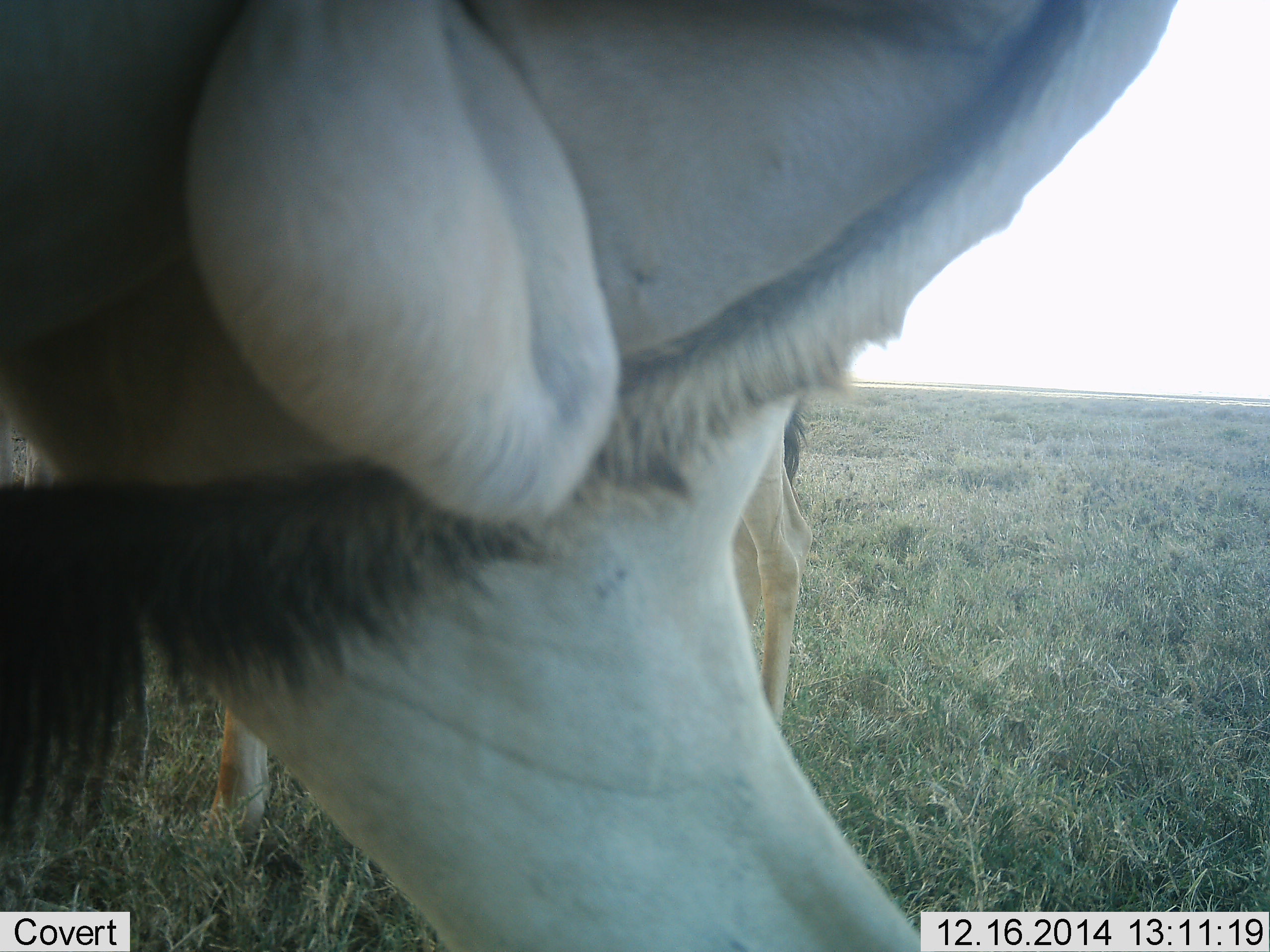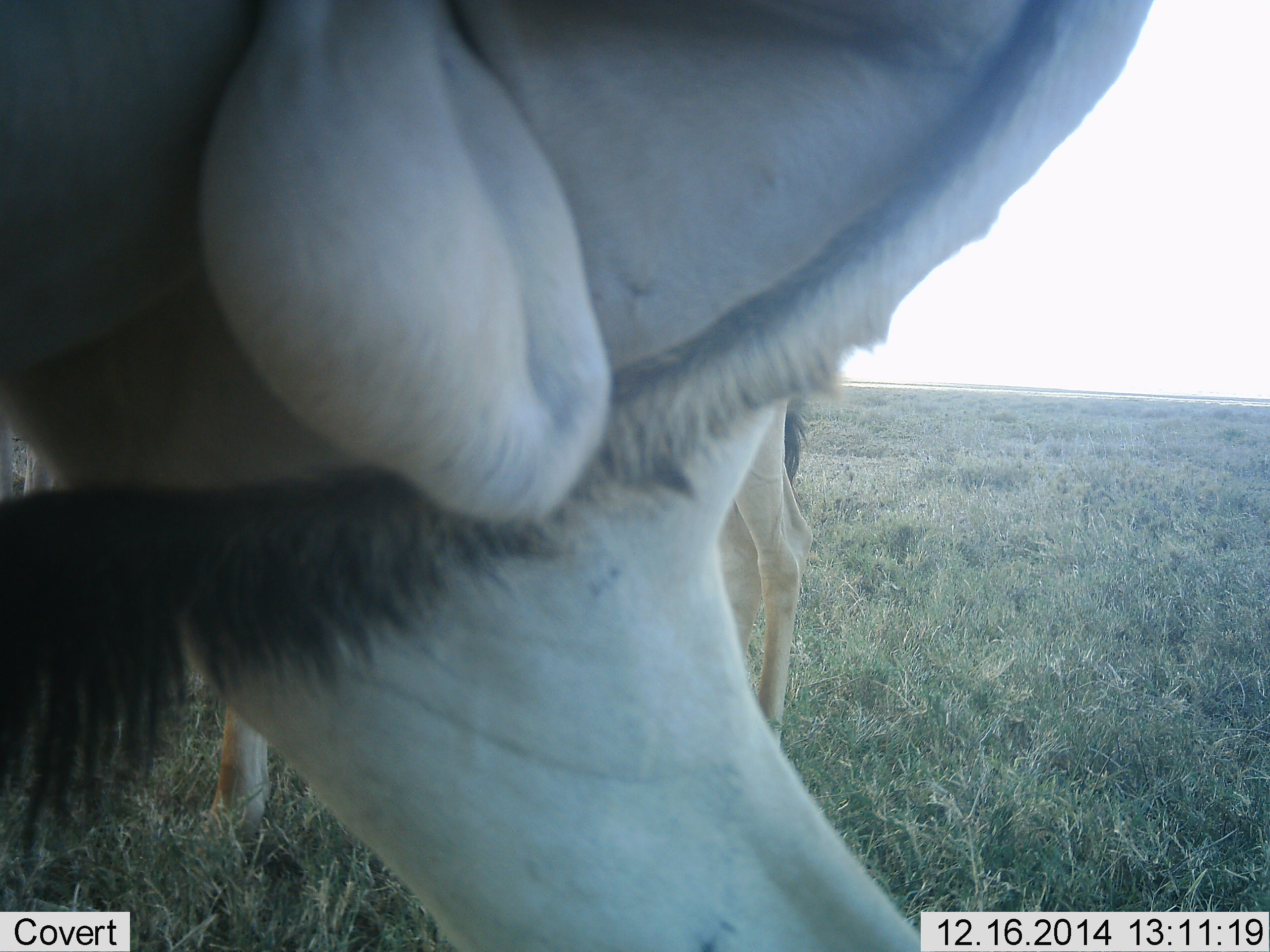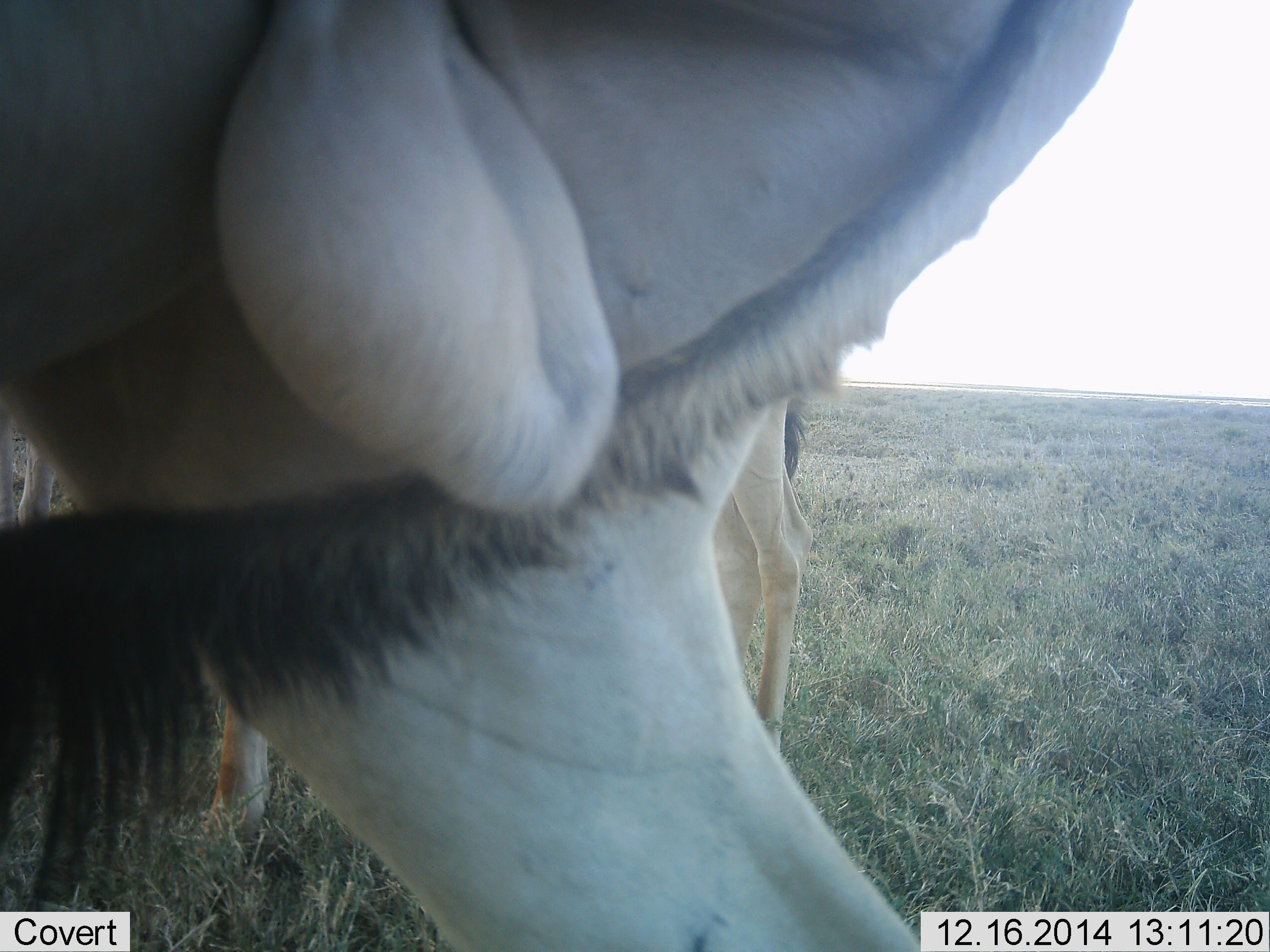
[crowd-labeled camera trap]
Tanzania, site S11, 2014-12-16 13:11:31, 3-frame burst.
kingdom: Animalia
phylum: Chordata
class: Mammalia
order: Artiodactyla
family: Bovidae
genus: Alcelaphus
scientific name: Alcelaphus buselaphus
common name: hartebeest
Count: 2.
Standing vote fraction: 100%.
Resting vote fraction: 0%.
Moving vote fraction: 0%.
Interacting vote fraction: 10%.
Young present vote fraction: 0%.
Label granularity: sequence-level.